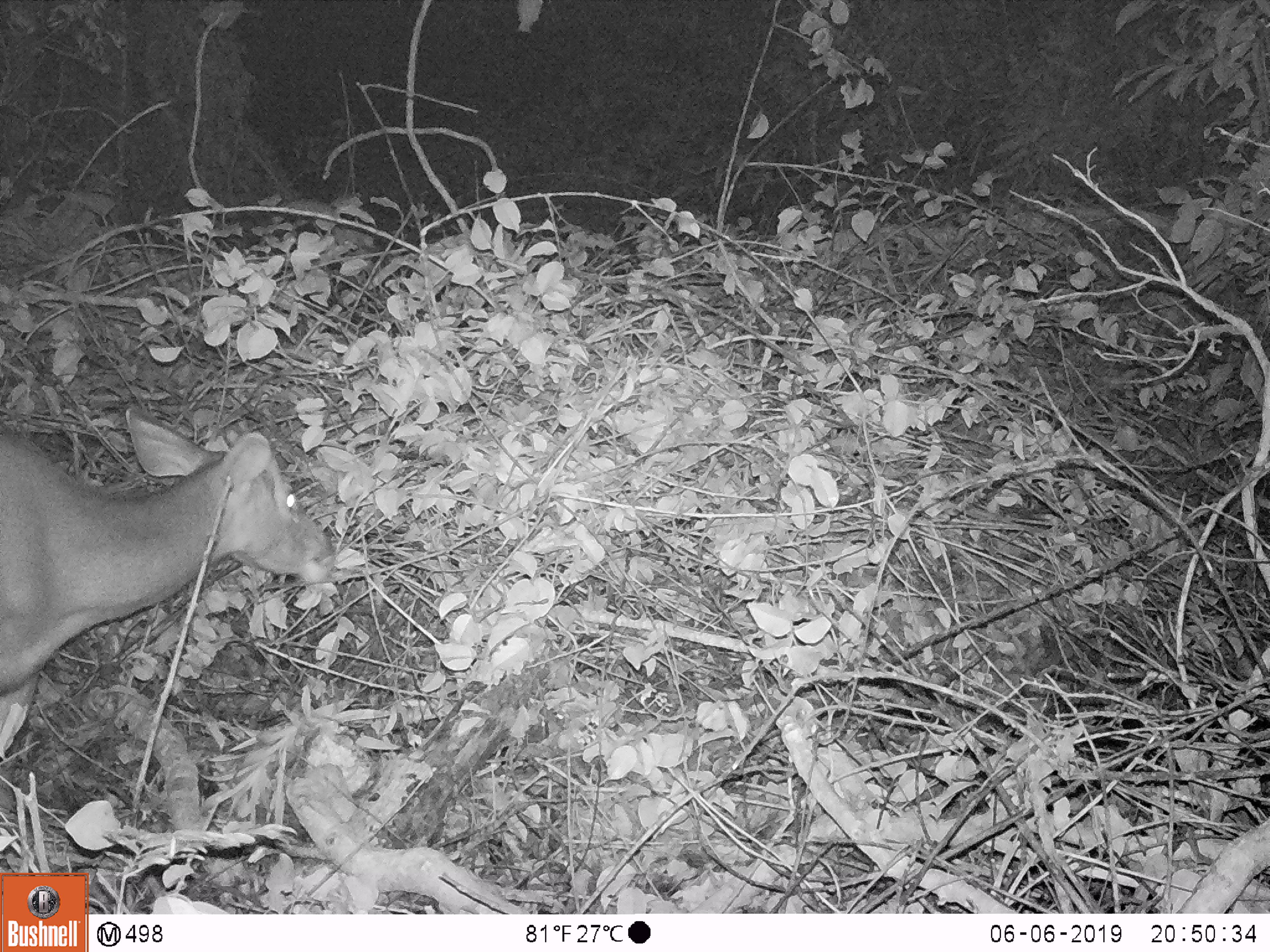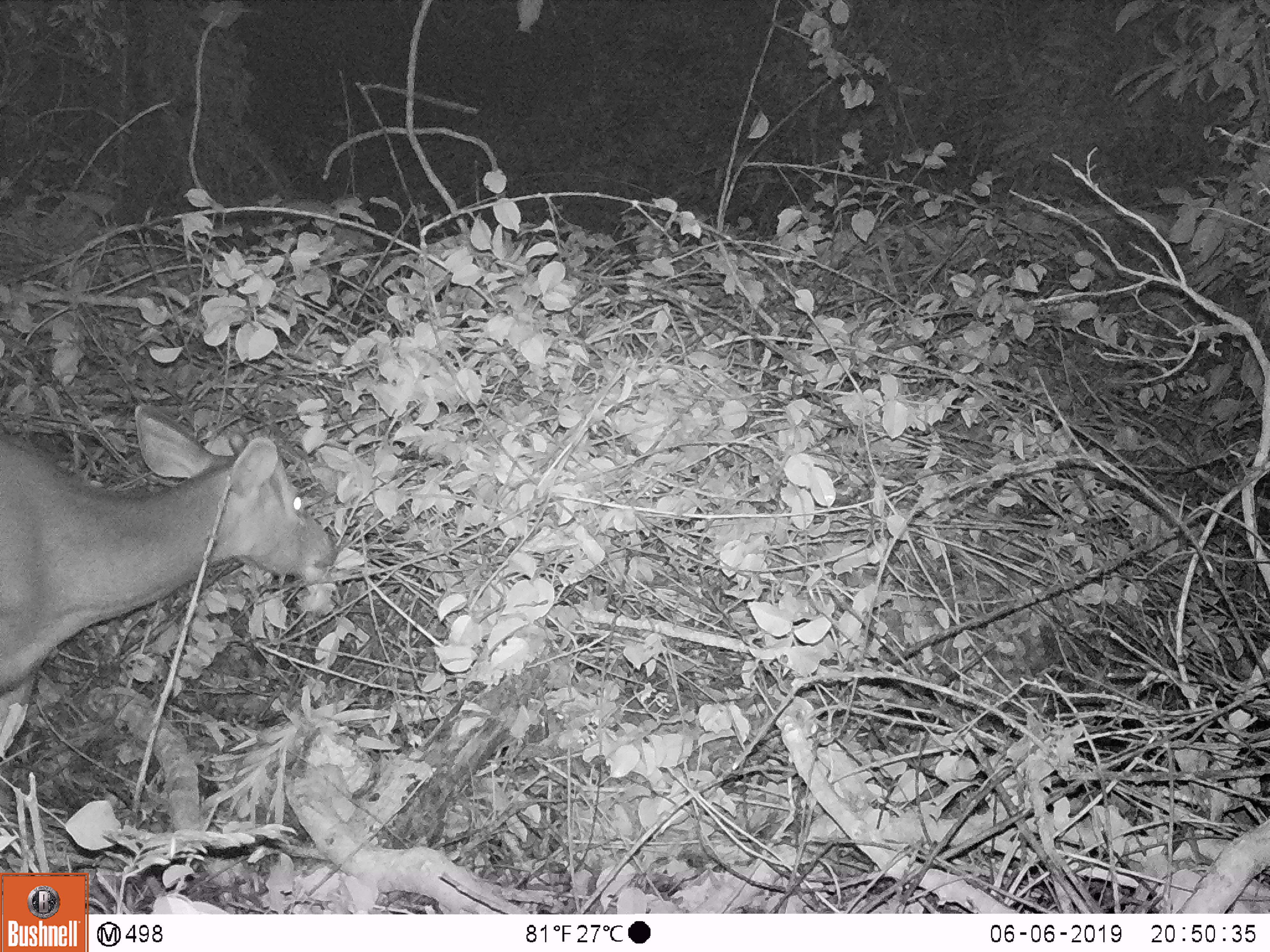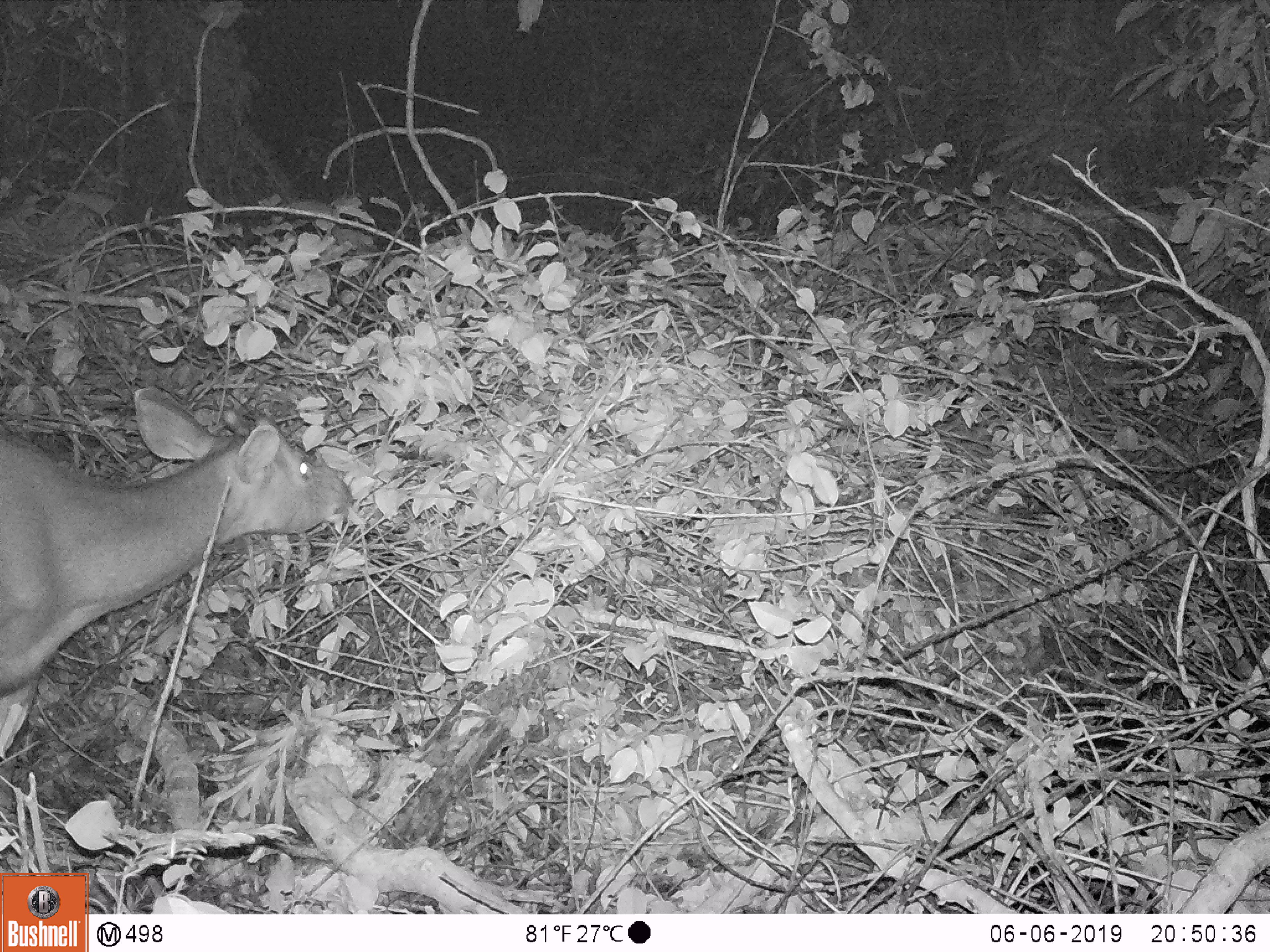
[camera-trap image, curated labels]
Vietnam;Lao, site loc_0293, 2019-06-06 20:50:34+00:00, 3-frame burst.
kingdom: Animalia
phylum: Chordata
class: Mammalia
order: Artiodactyla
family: Cervidae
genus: Rusa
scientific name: Rusa unicolor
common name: sambar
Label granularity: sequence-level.